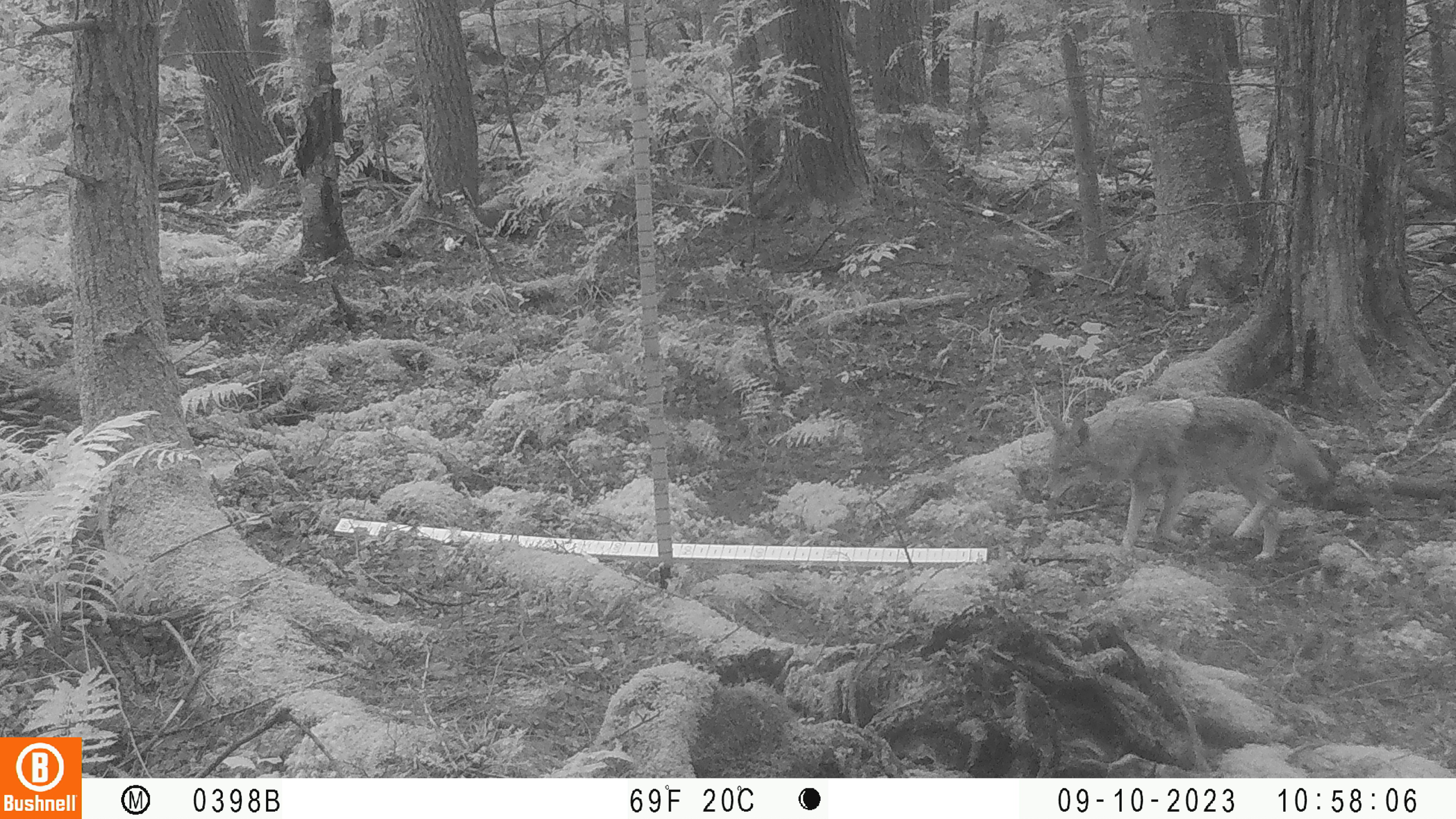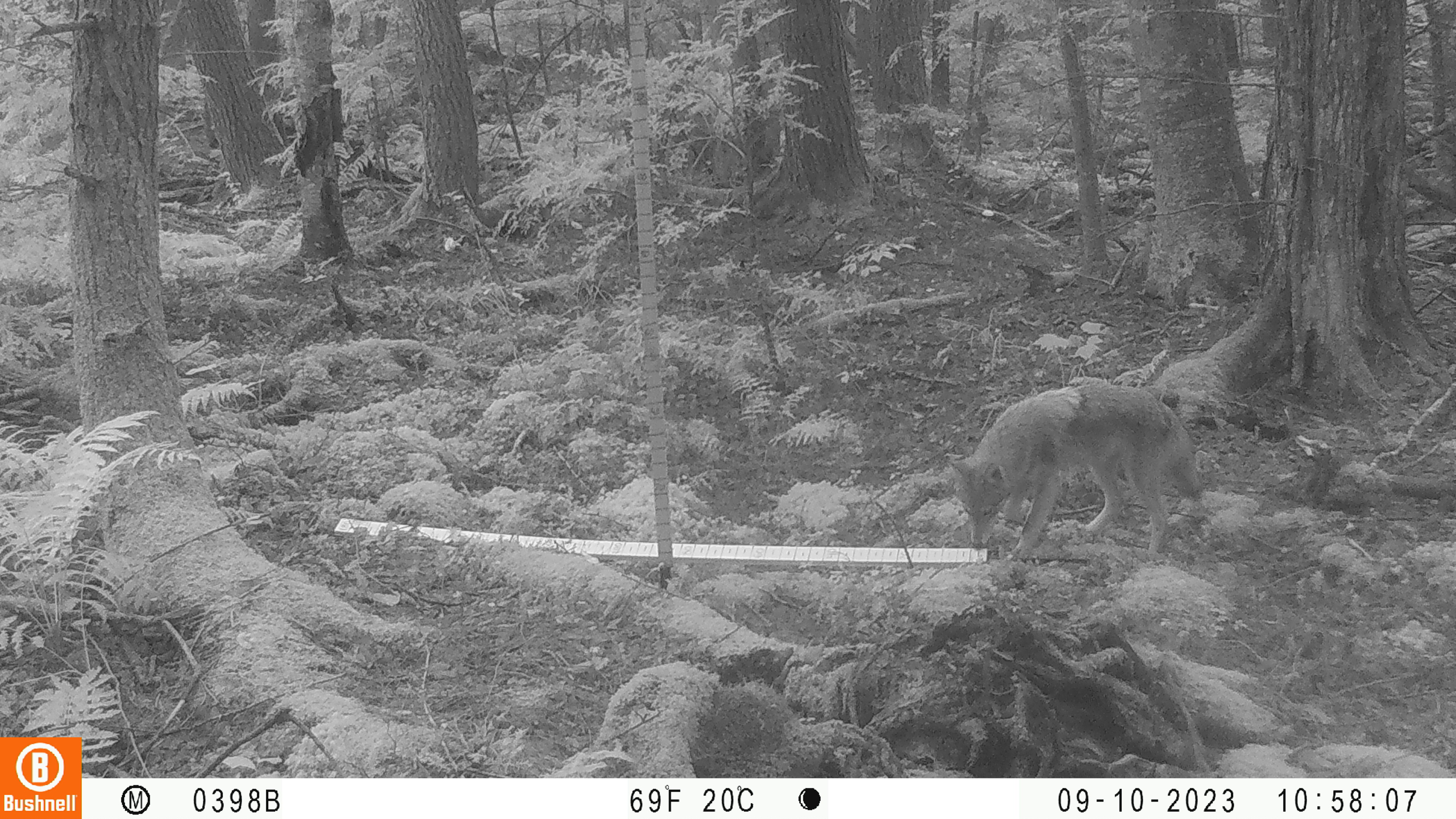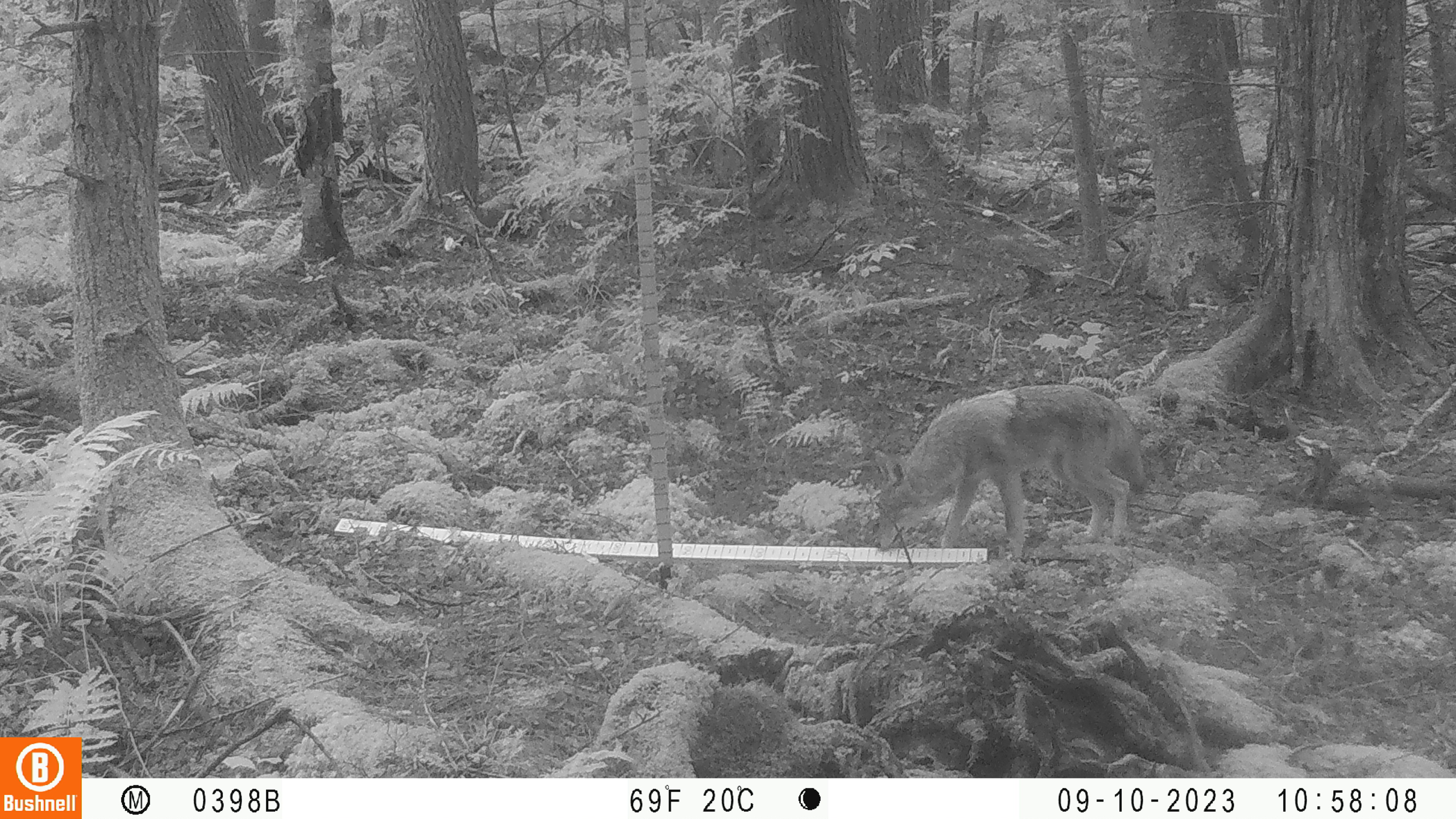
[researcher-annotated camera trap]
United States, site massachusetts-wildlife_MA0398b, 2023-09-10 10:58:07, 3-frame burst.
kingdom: Animalia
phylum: Chordata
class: Mammalia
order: Carnivora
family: Canidae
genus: Canis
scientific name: Canis latrans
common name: coyote